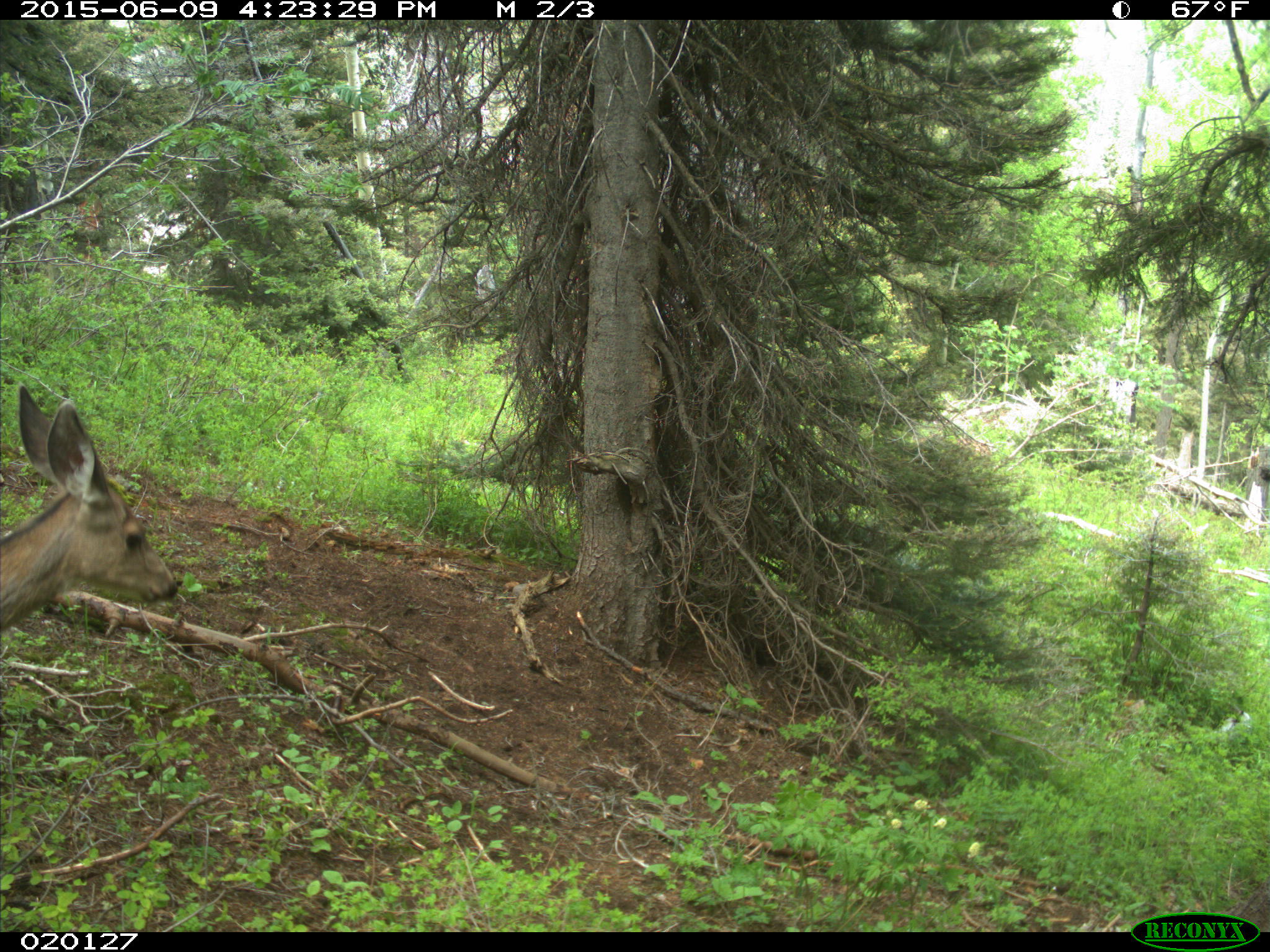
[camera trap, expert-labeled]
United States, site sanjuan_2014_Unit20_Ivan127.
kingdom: Animalia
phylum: Chordata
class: Mammalia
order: Artiodactyla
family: Cervidae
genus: Odocoileus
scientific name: Odocoileus hemionus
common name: mule deer